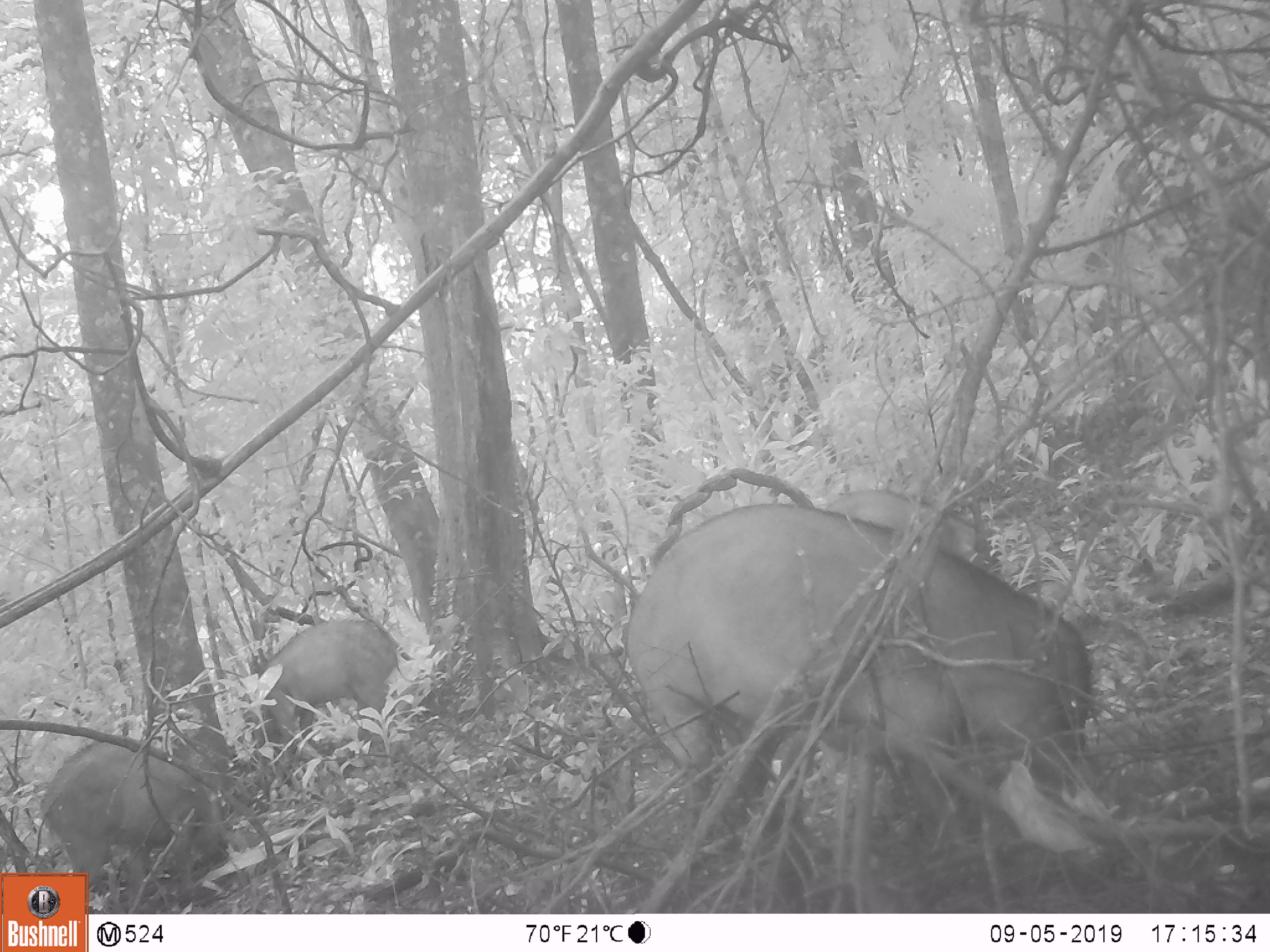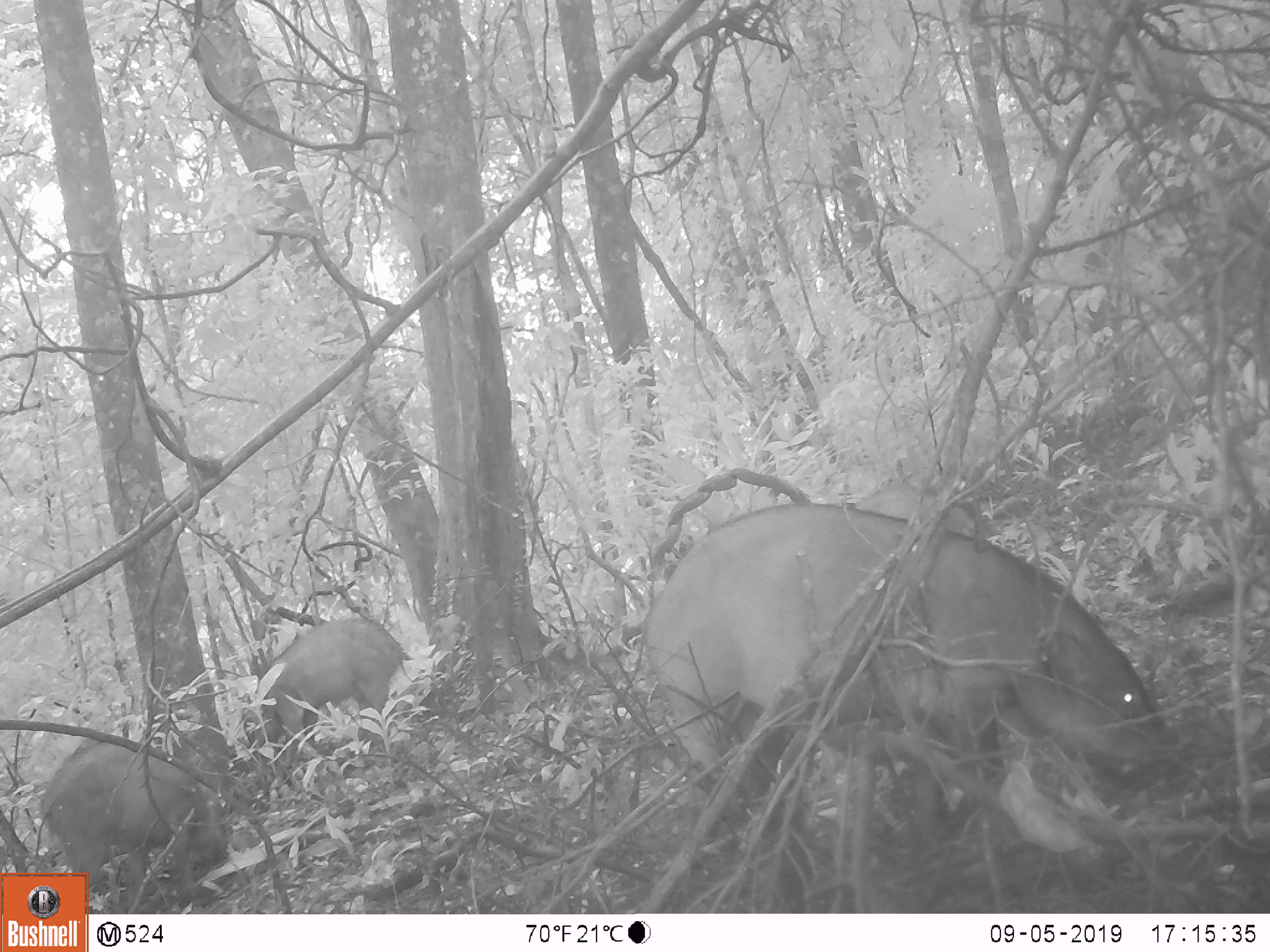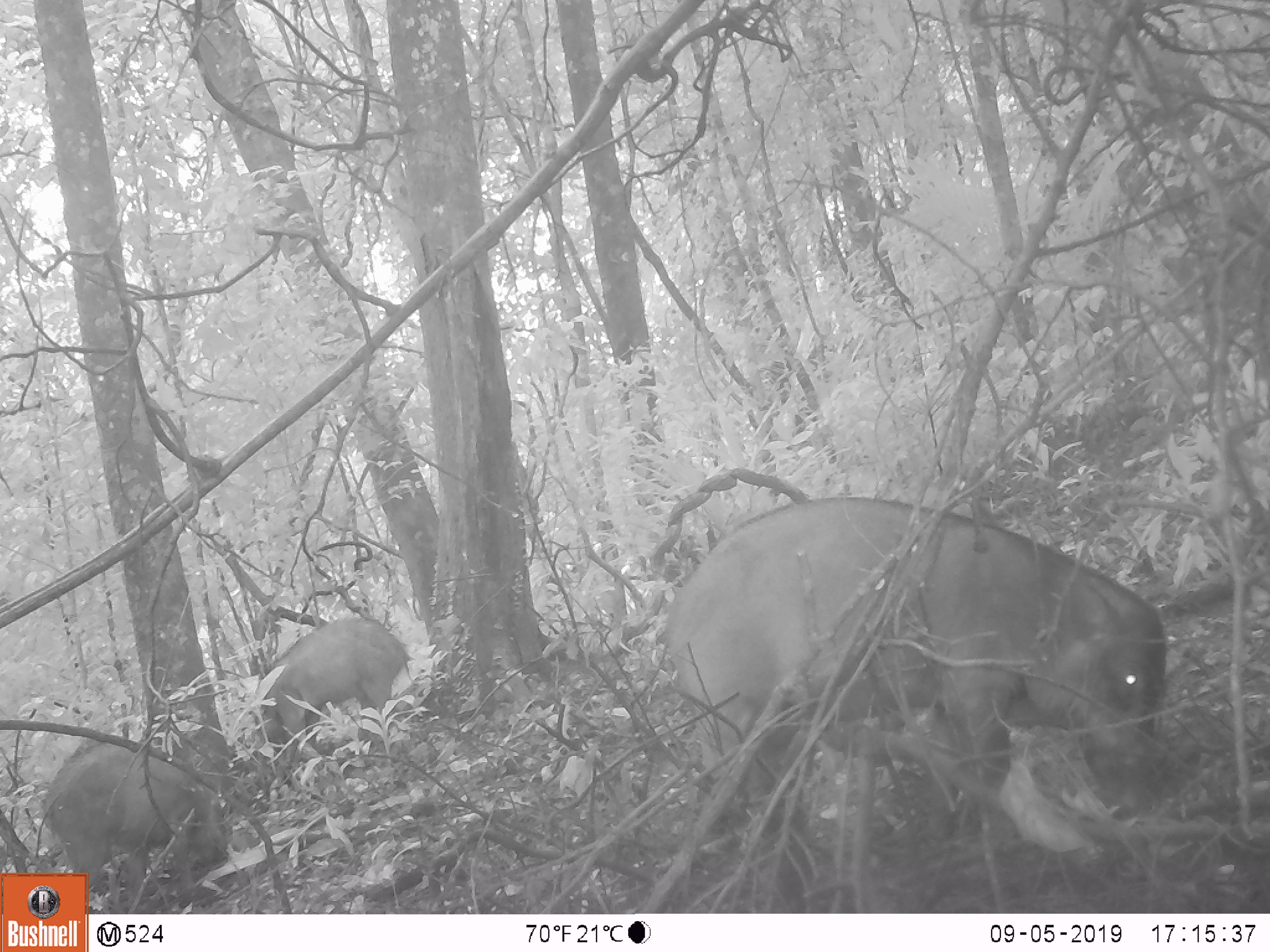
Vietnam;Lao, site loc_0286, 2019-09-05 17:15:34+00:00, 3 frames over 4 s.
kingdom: Animalia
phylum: Chordata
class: Mammalia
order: Artiodactyla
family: Suidae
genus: Sus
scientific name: Sus scrofa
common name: eurasian wild pig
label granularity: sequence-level